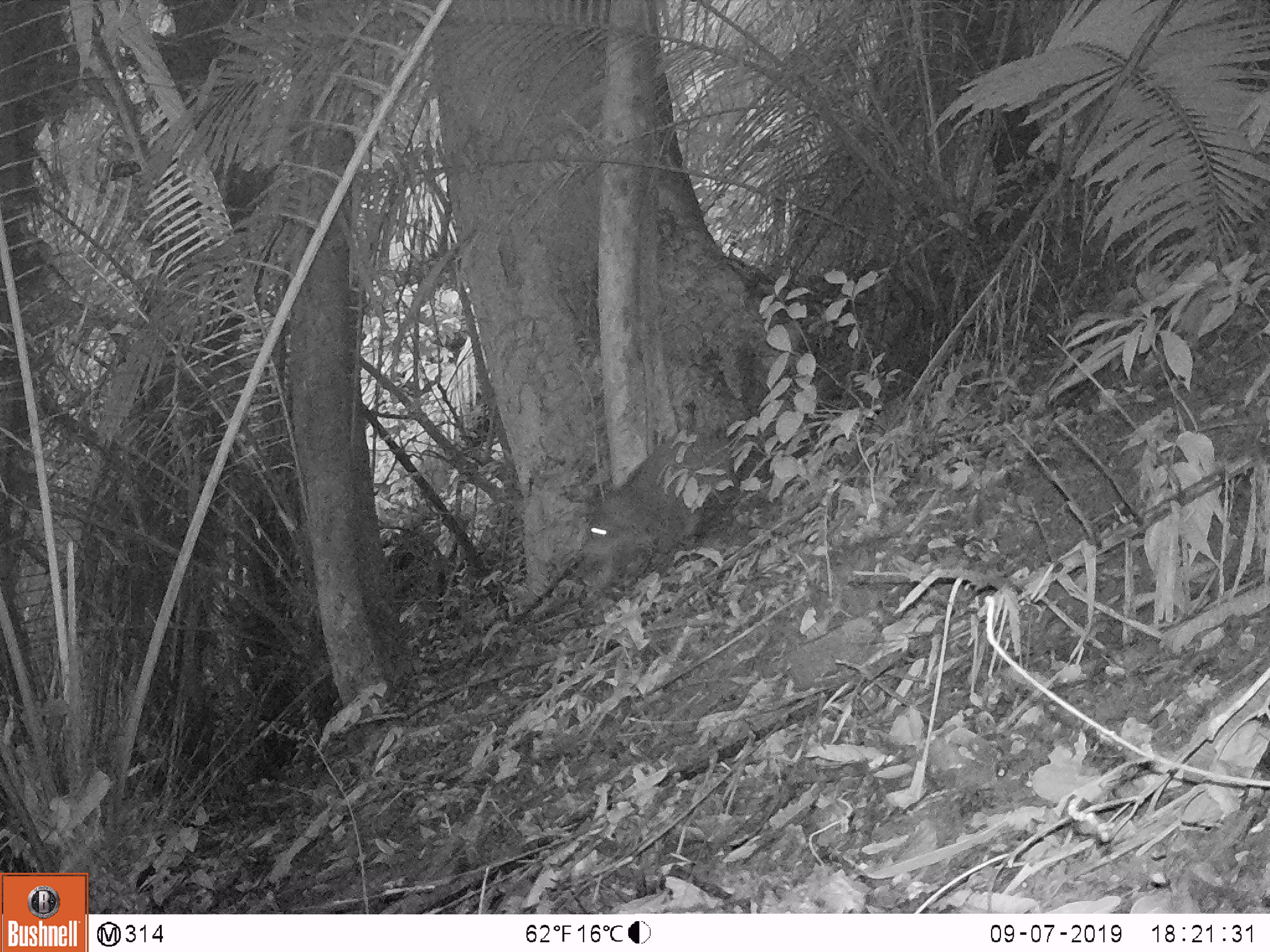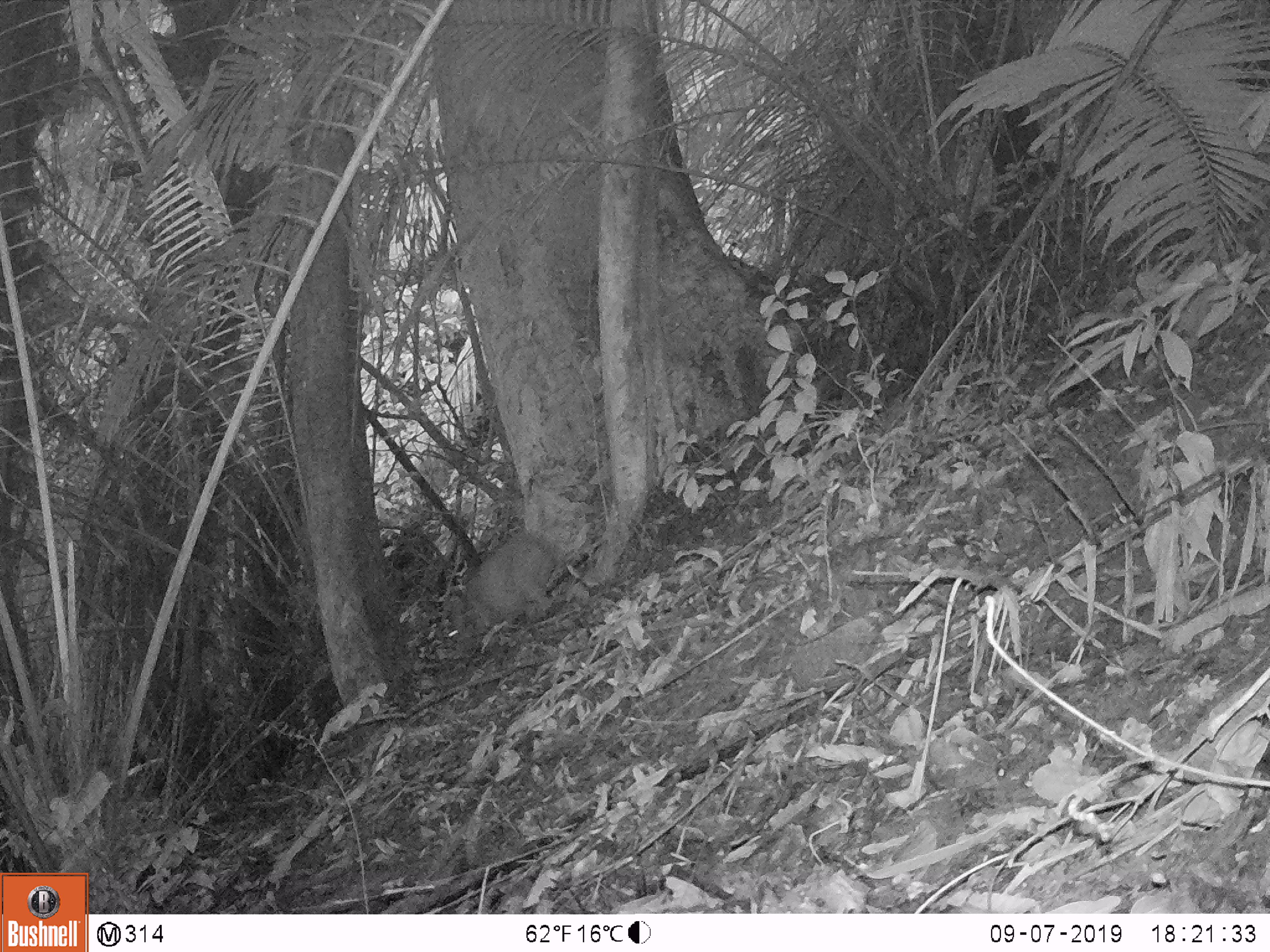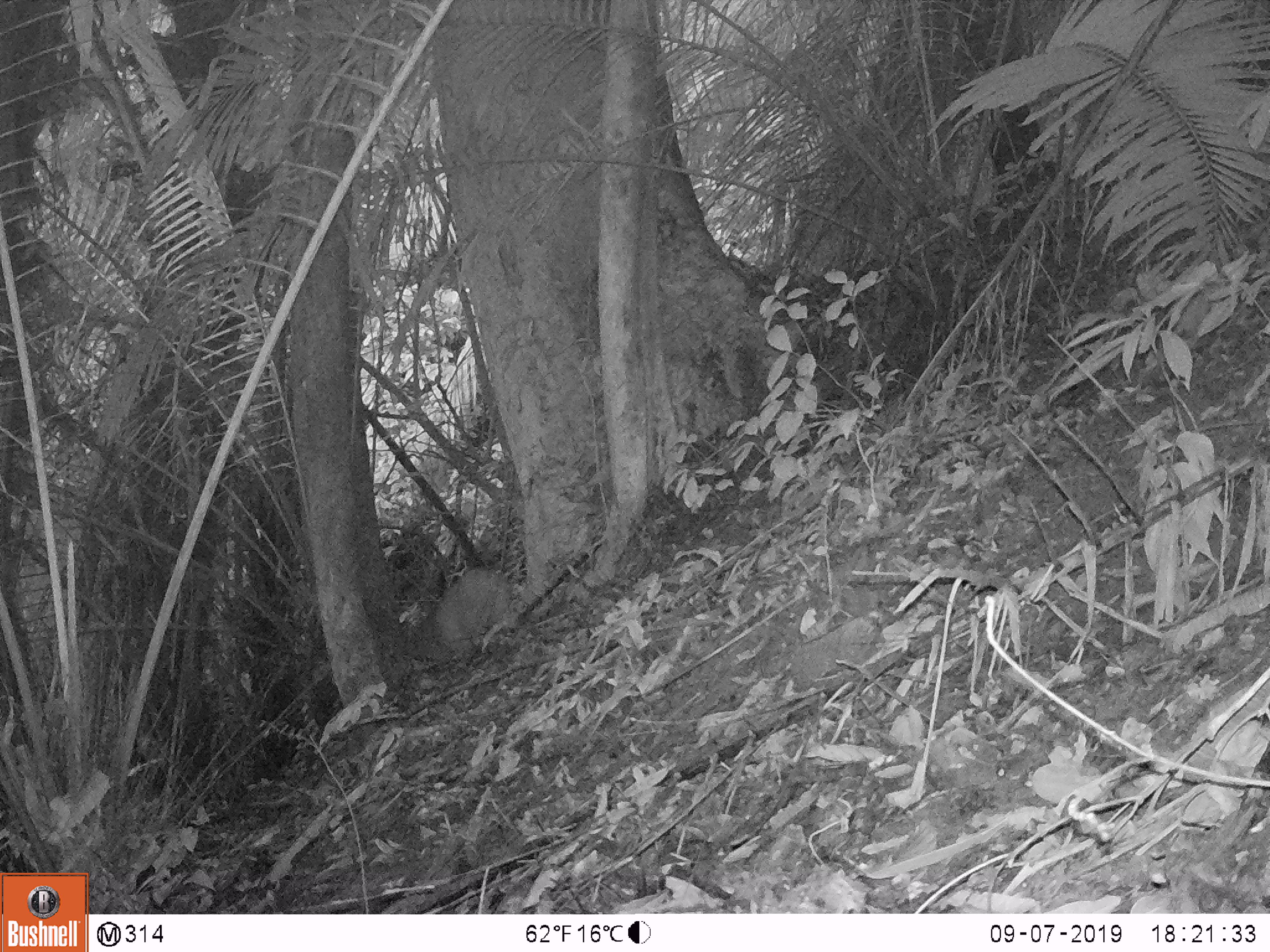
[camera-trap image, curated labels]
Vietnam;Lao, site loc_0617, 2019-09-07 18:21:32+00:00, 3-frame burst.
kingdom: Animalia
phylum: Chordata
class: Mammalia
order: Artiodactyla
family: Suidae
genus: Sus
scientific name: Sus scrofa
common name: eurasian wild pig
Eurasian wild pig (Sus scrofa). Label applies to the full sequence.